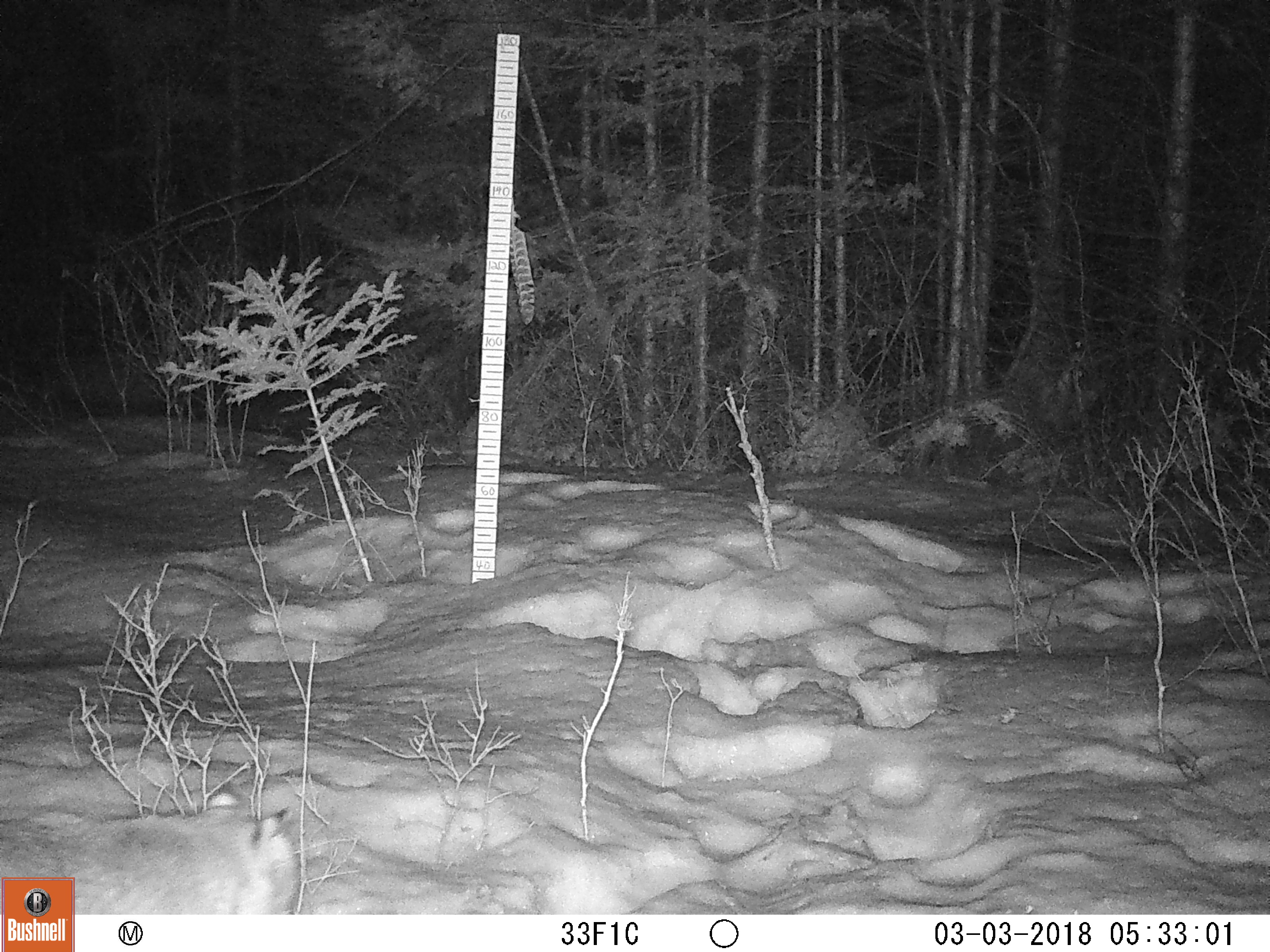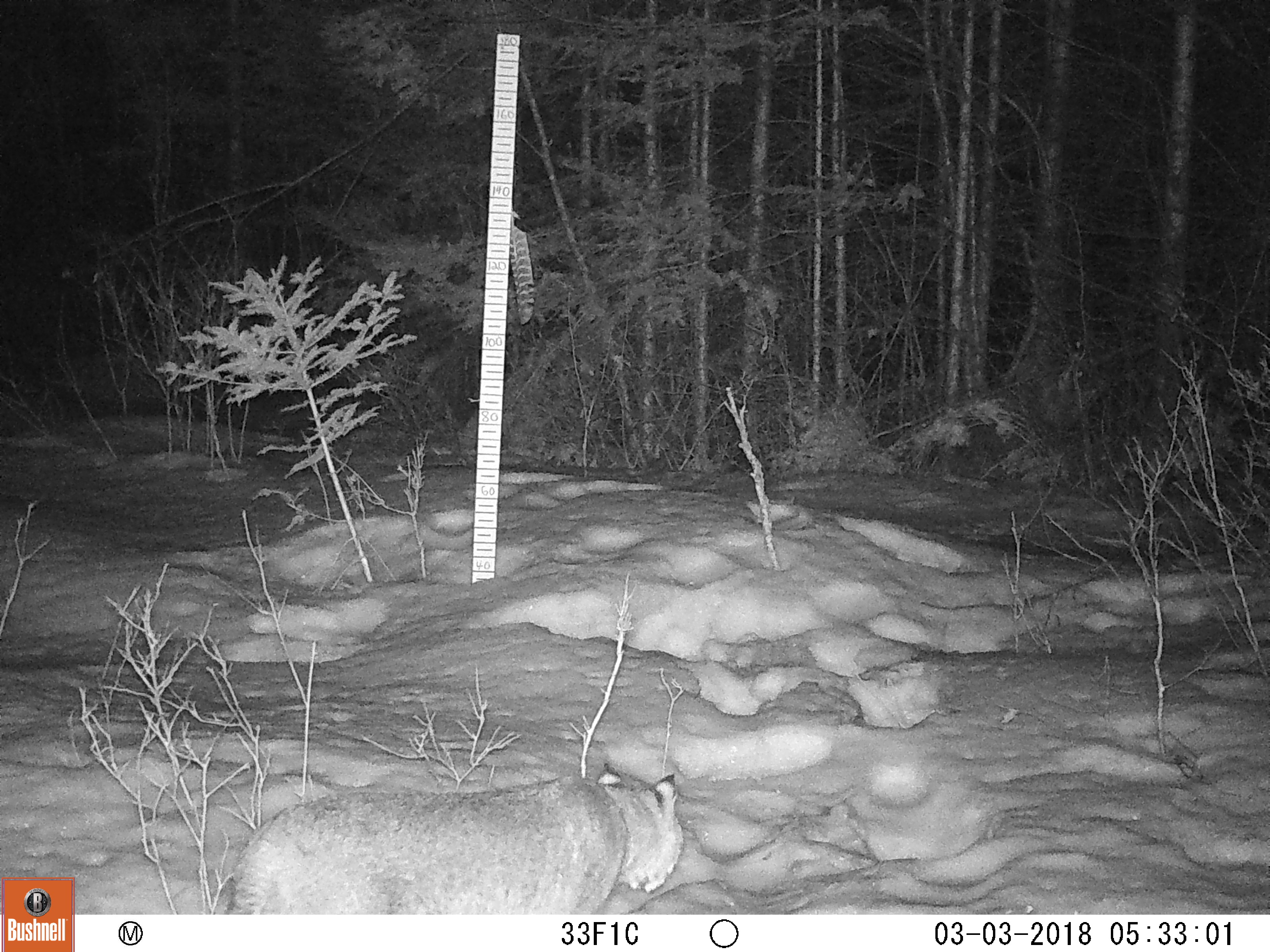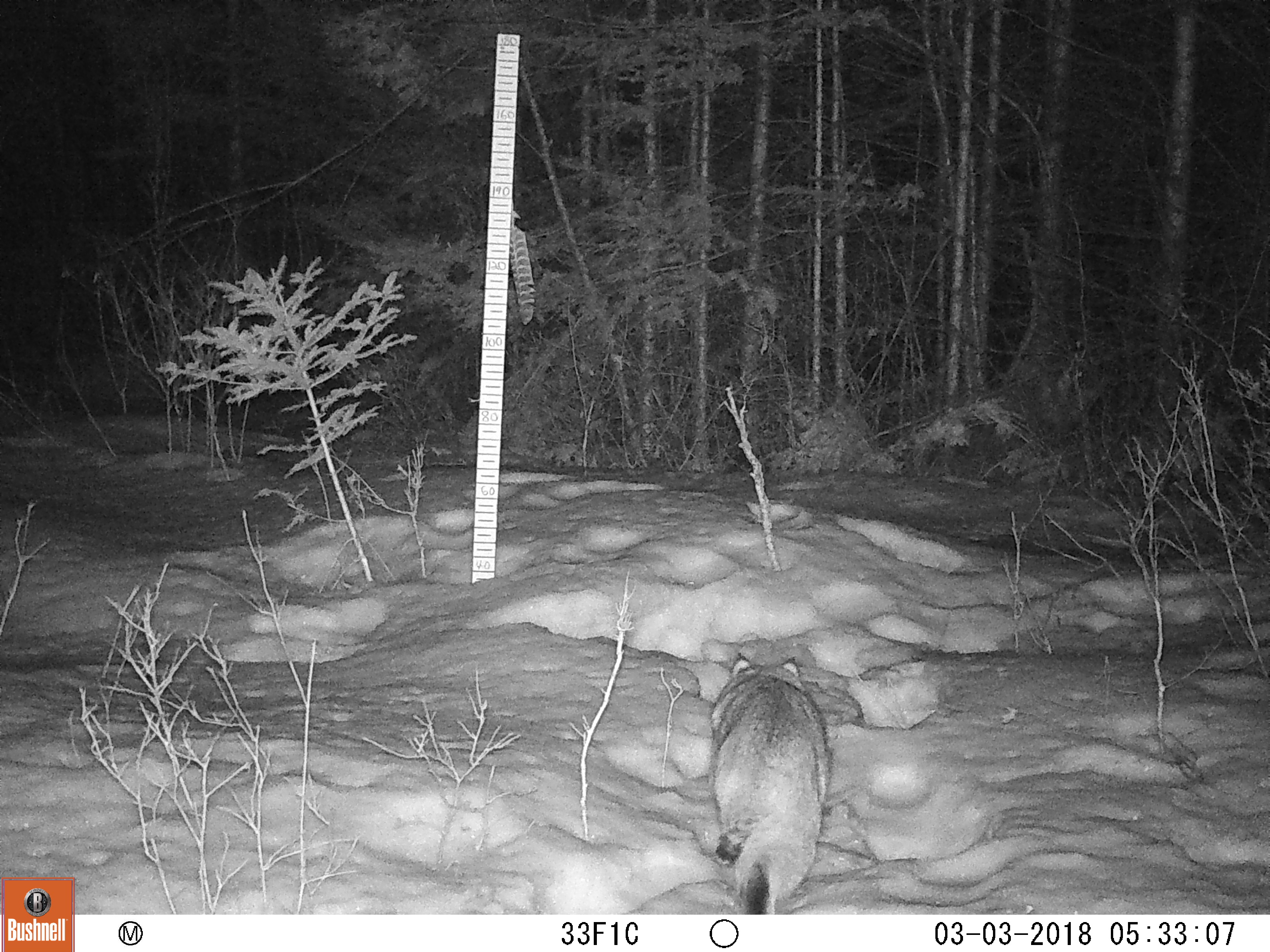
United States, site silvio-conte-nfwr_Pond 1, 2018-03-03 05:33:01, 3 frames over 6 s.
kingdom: Animalia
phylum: Chordata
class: Mammalia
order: Carnivora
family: Felidae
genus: Lynx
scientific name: Lynx rufus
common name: bobcat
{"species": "bobcat (Lynx rufus)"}